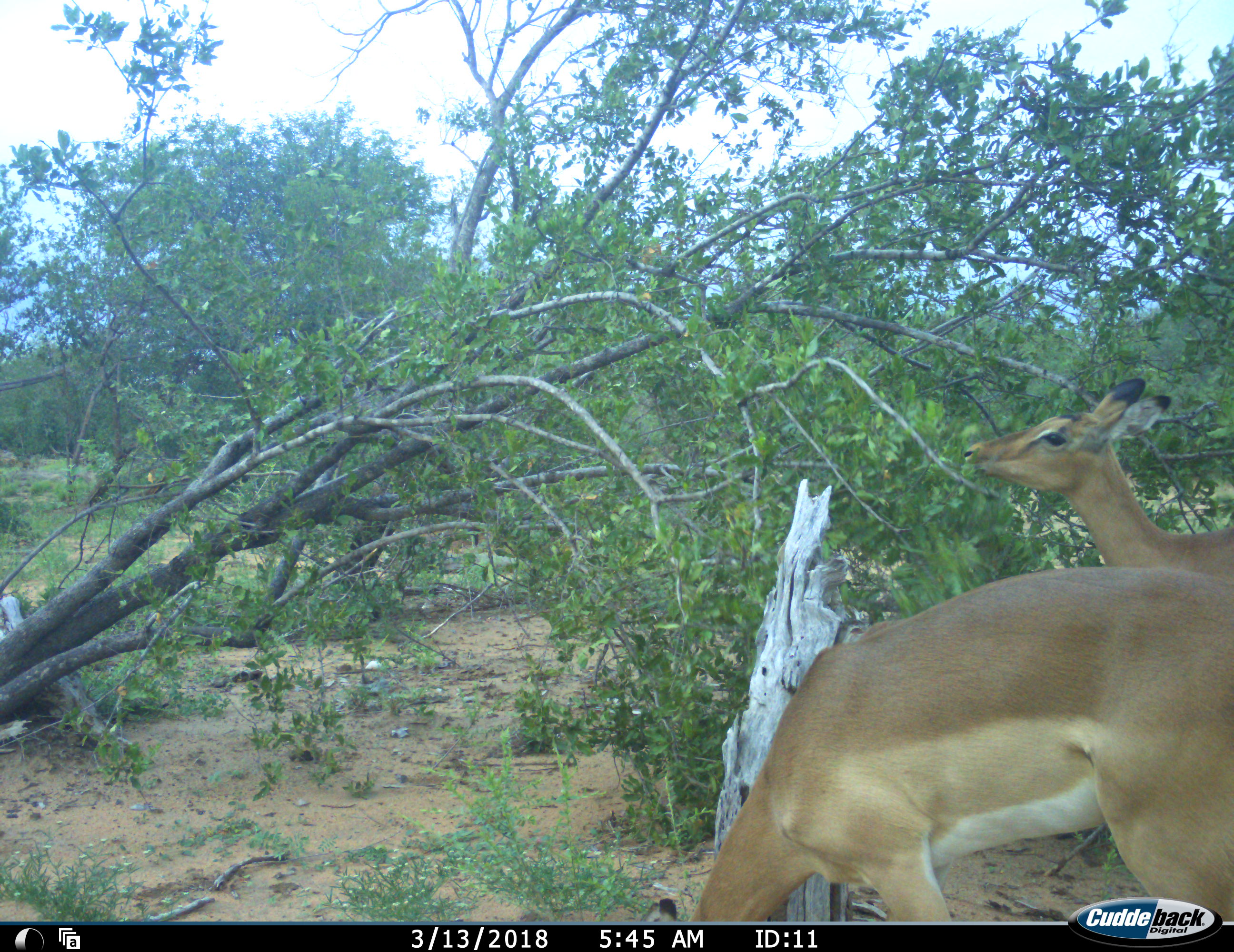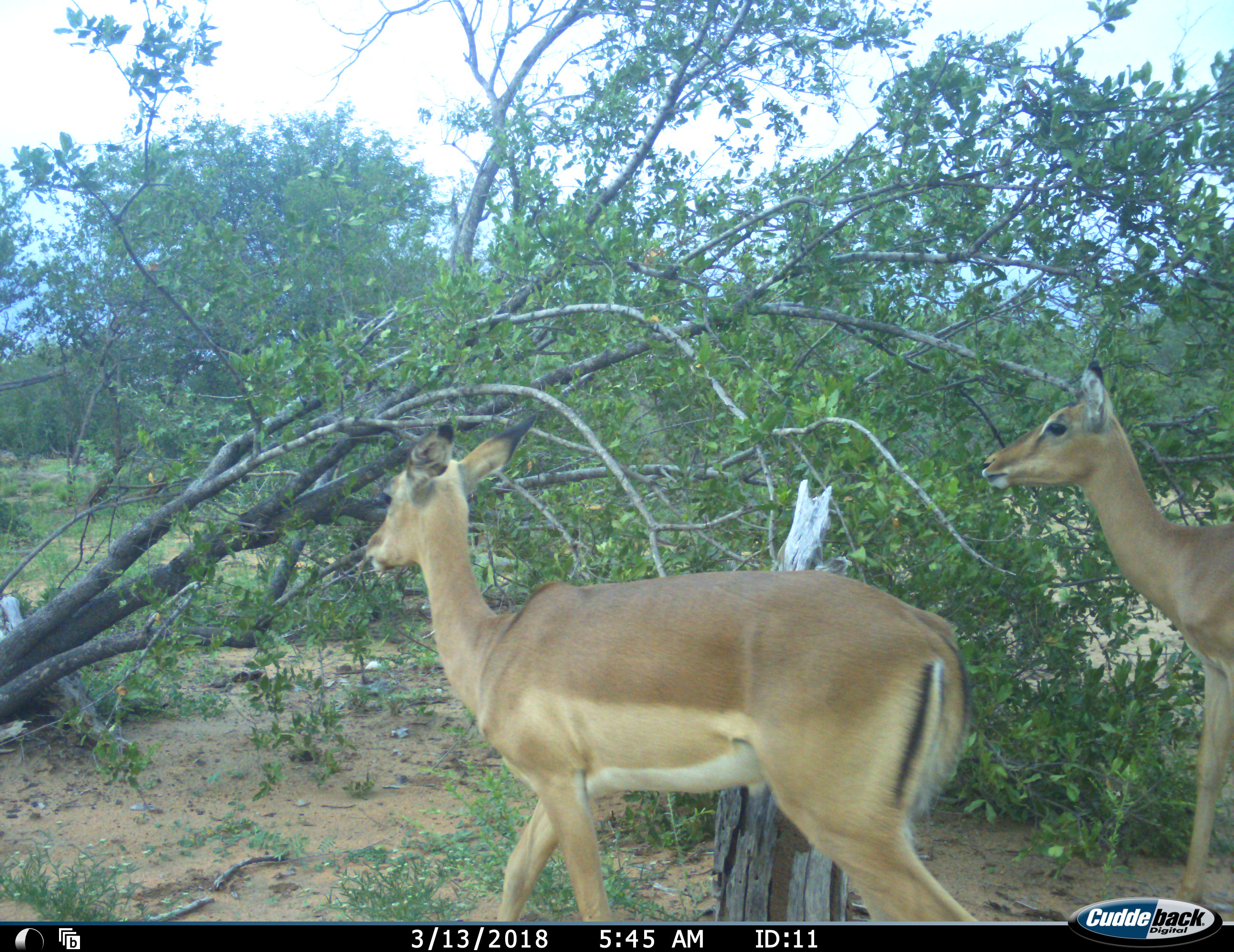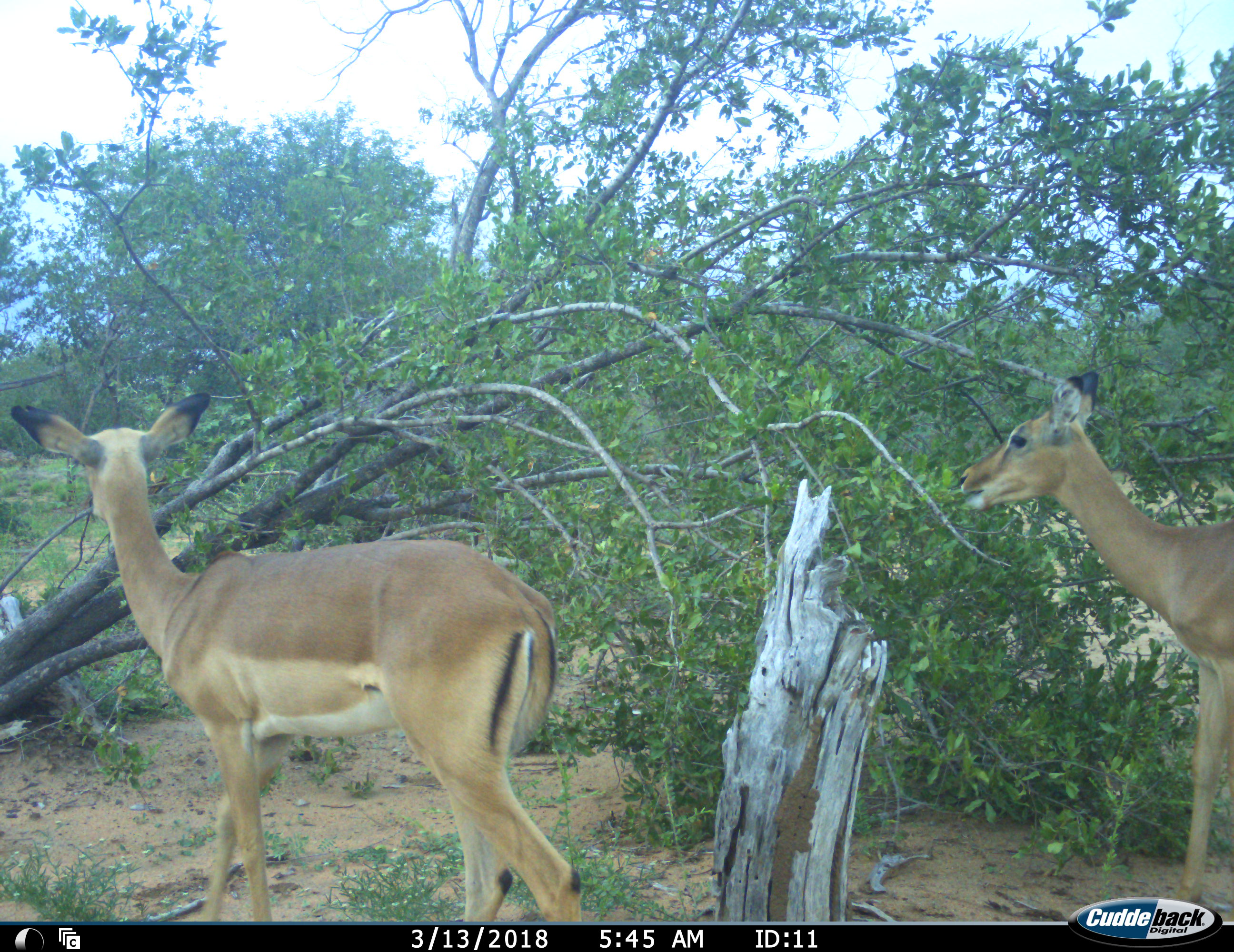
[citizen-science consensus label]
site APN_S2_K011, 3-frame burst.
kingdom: Animalia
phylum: Chordata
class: Mammalia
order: Artiodactyla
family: Bovidae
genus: Aepyceros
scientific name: Aepyceros melampus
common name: impala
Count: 2.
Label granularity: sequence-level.